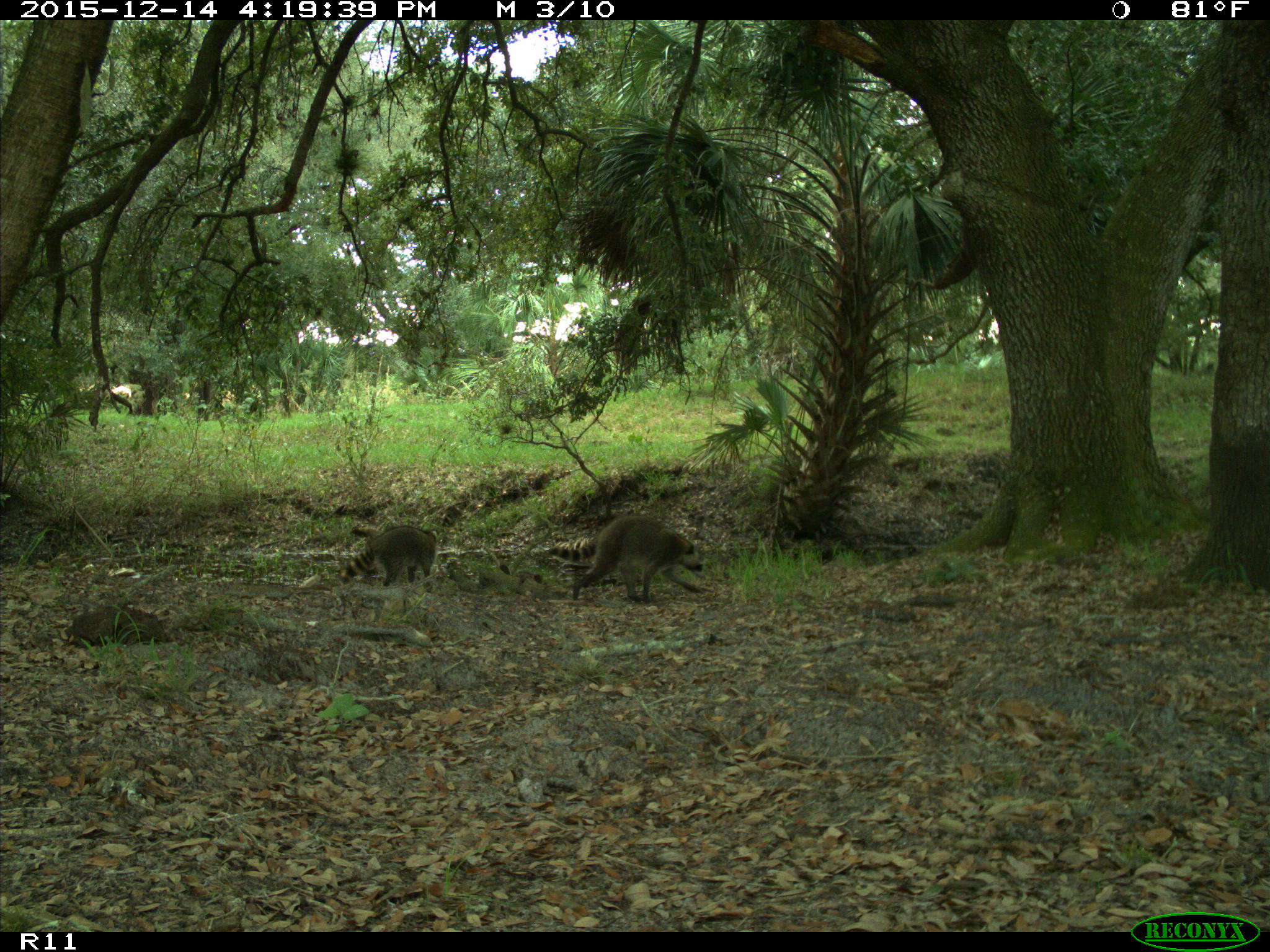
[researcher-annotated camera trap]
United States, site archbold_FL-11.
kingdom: Animalia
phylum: Chordata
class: Mammalia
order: Carnivora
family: Procyonidae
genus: Procyon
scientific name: Procyon lotor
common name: common raccoon